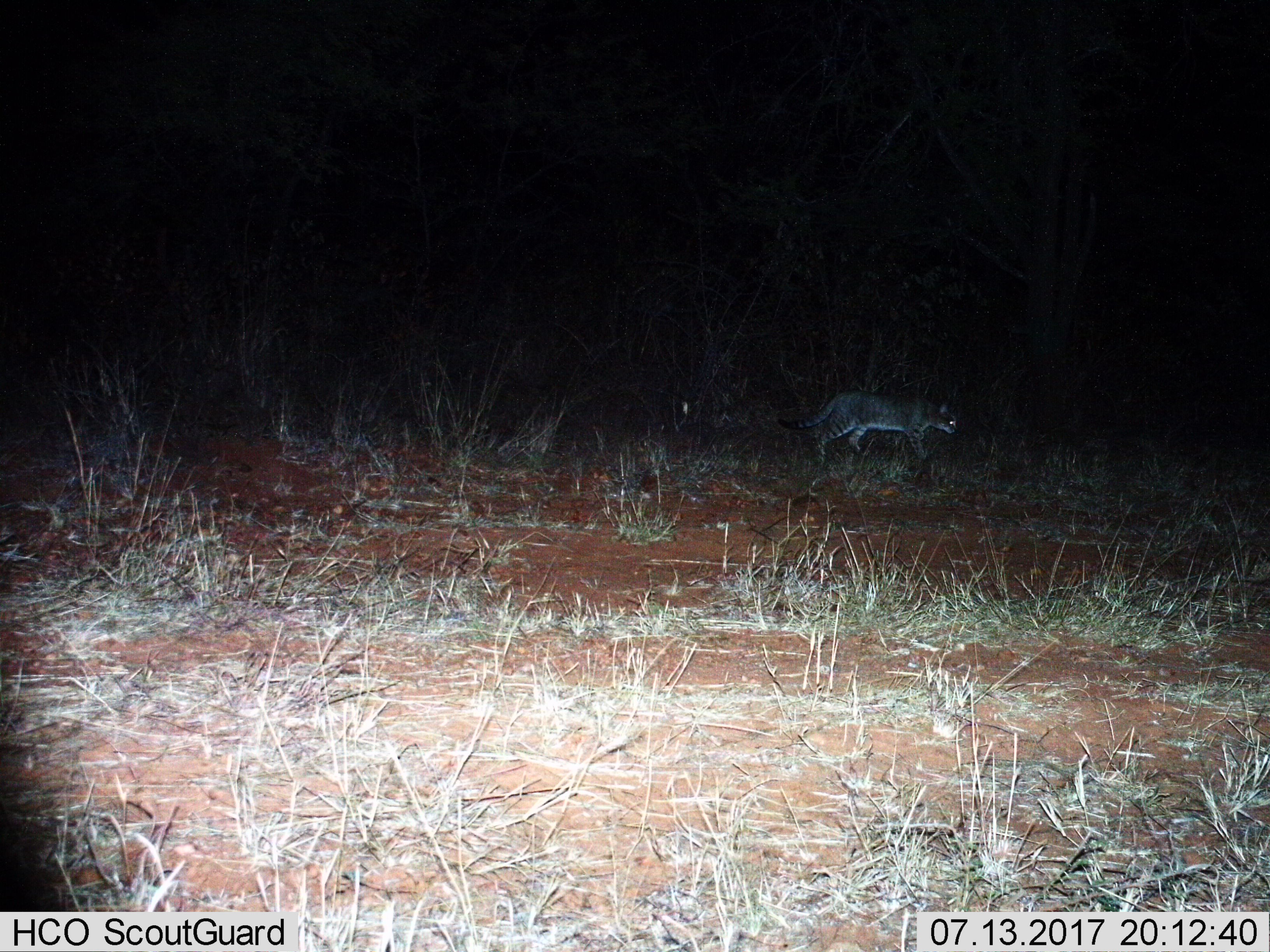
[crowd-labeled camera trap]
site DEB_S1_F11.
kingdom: Animalia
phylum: Chordata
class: Mammalia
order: Carnivora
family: Felidae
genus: Felis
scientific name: Felis lybica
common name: african wild cat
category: africanwildcat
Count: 1.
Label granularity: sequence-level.